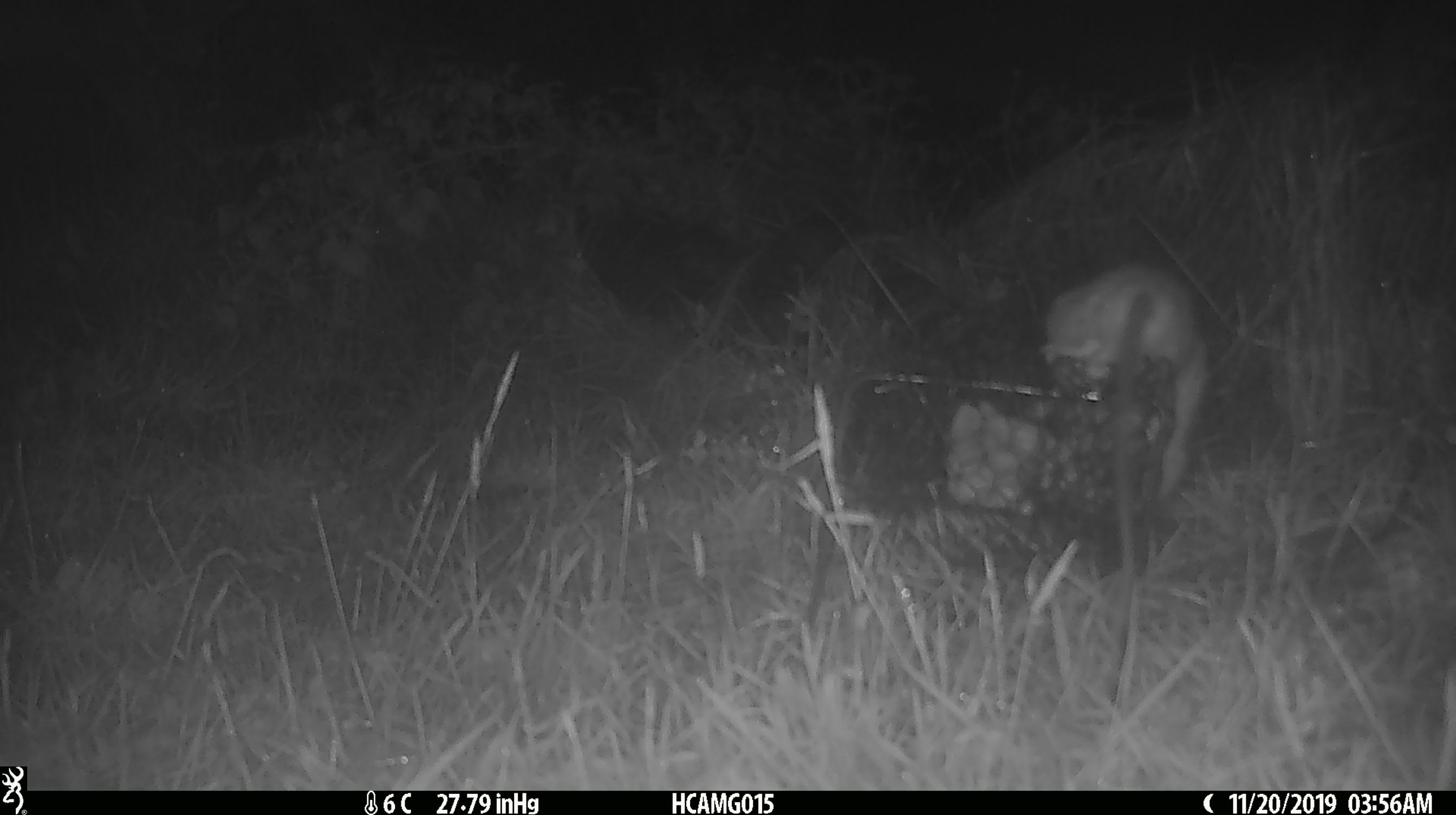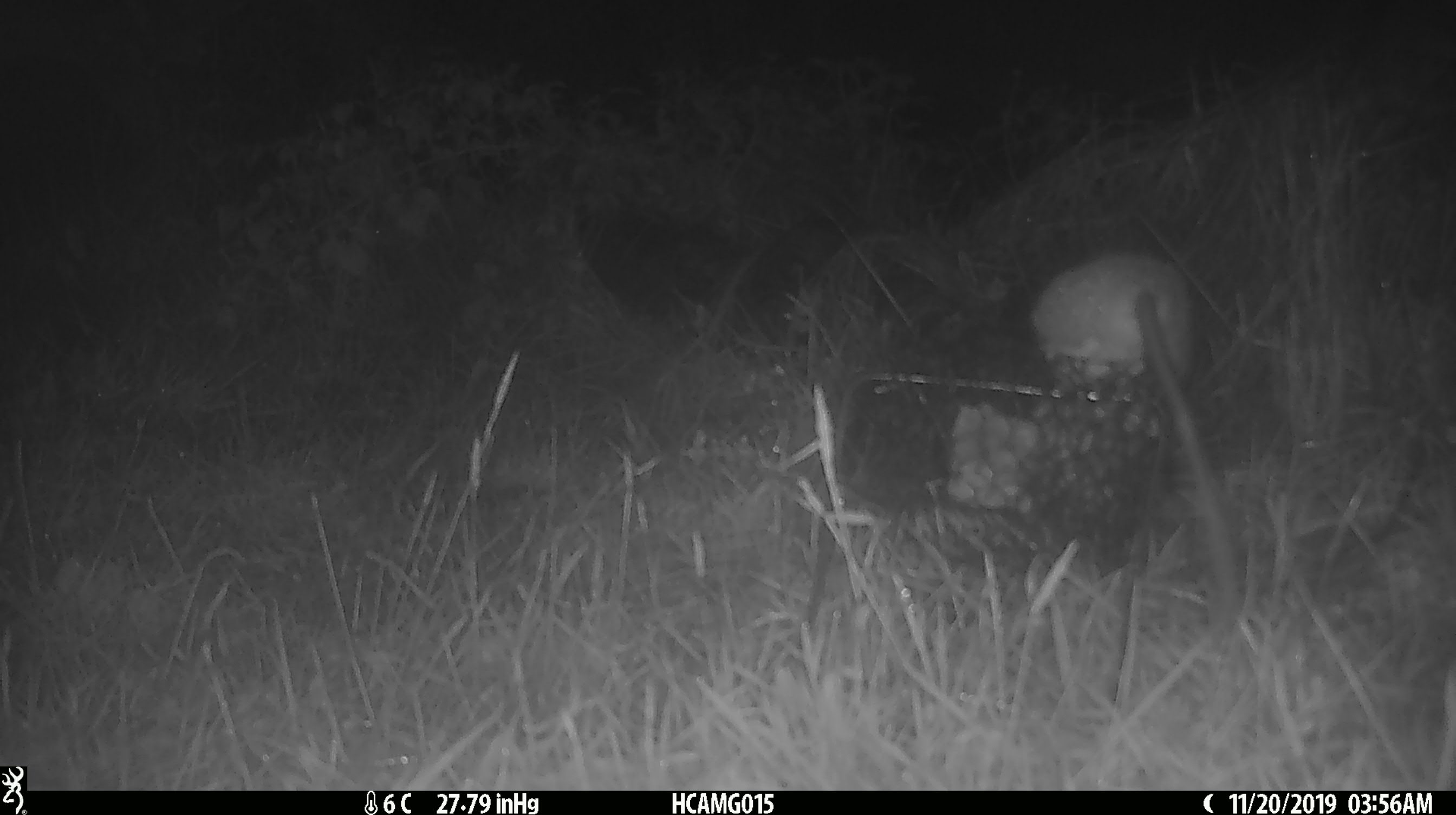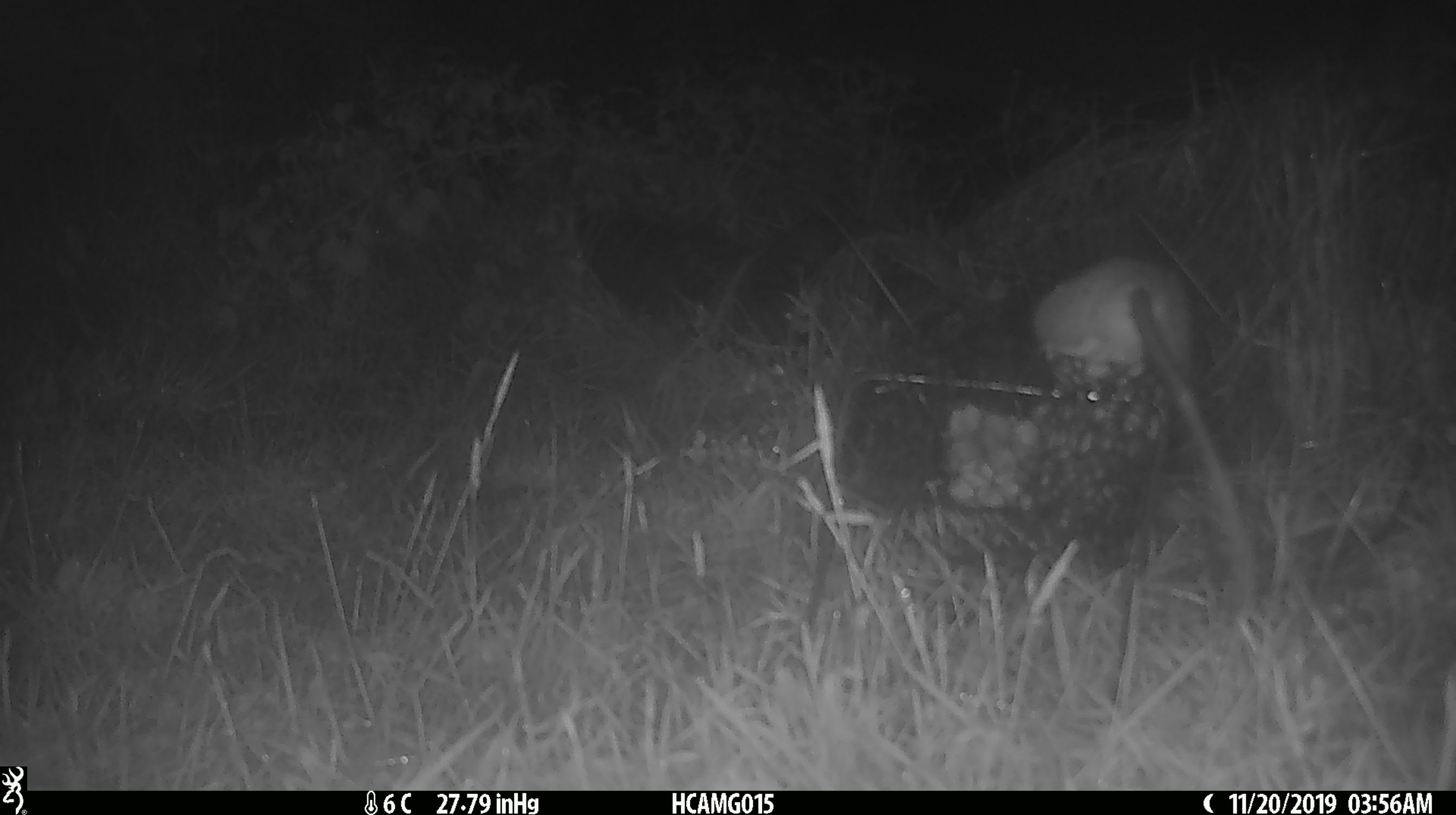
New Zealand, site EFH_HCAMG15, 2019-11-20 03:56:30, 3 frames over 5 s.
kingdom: Animalia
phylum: Chordata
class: Mammalia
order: Rodentia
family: Muridae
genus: Rattus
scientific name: Rattus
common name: rat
Rat (Rattus).